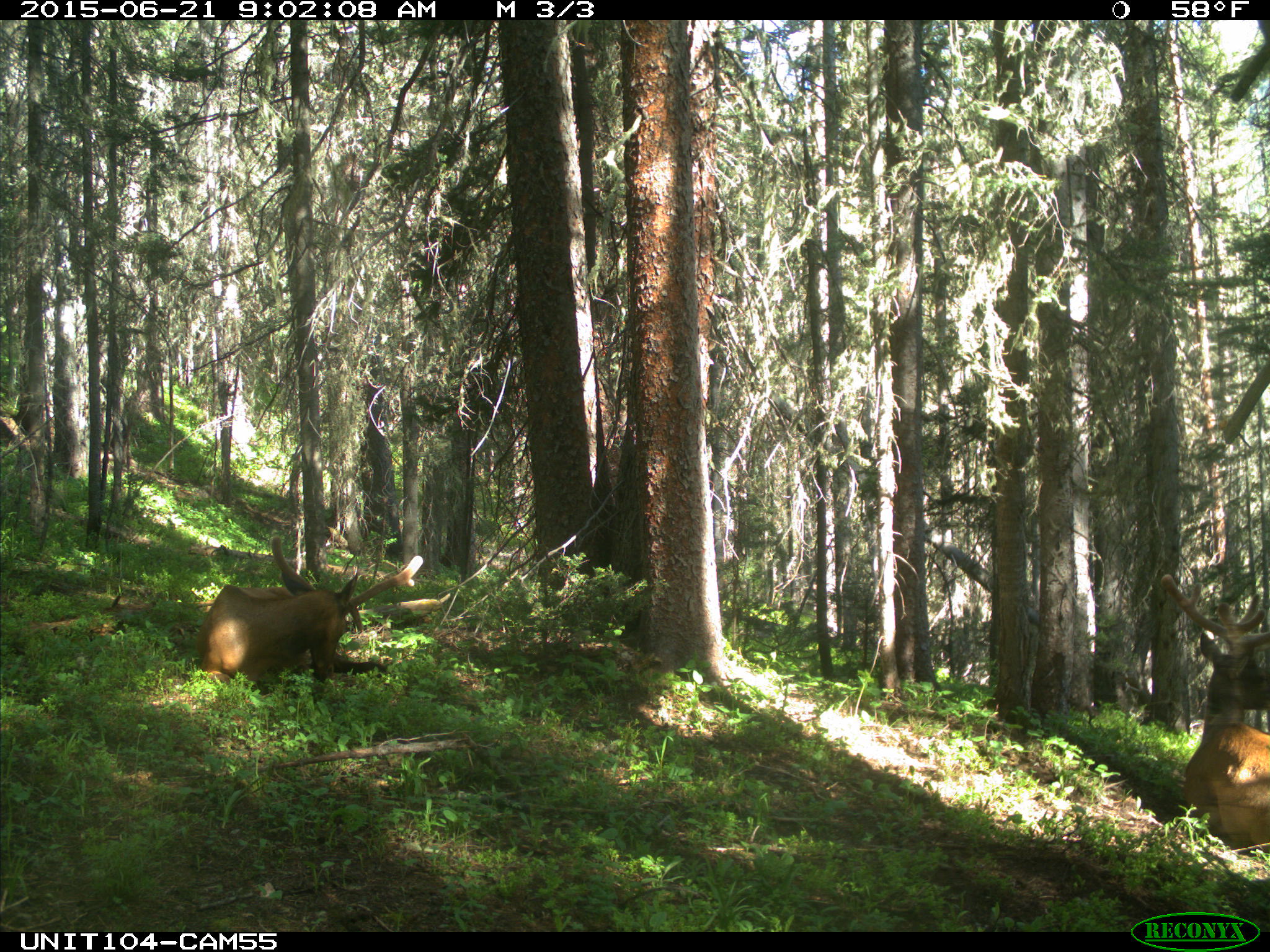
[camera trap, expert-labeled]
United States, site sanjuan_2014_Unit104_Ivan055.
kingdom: Animalia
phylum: Chordata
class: Mammalia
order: Artiodactyla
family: Cervidae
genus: Cervus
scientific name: Cervus elaphus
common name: red deer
Cervus elaphus (red deer).